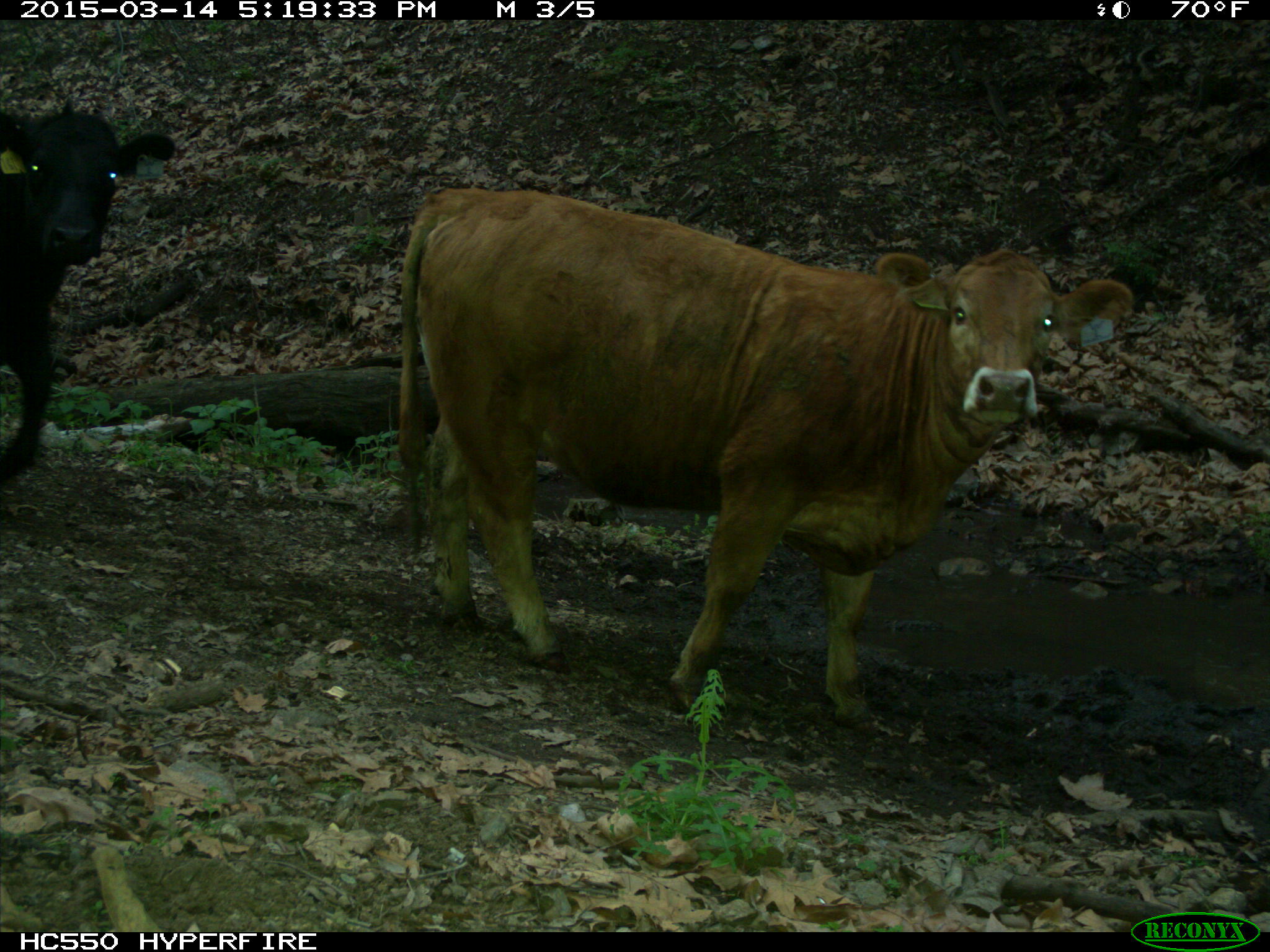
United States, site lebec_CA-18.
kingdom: Animalia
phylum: Chordata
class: Mammalia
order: Artiodactyla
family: Bovidae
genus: Bos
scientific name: Bos taurus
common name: domestic cow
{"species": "Bos taurus (domestic cow)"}